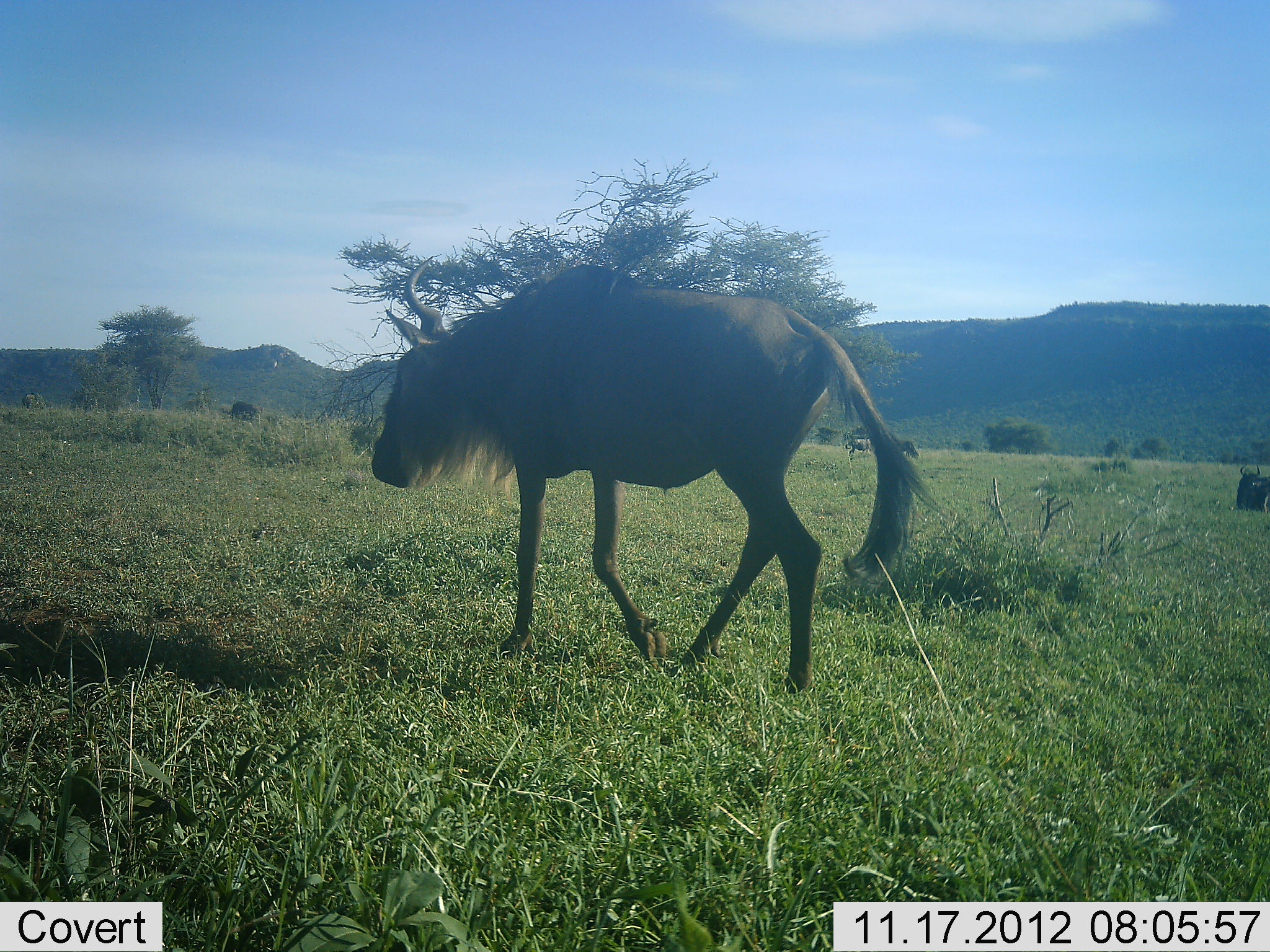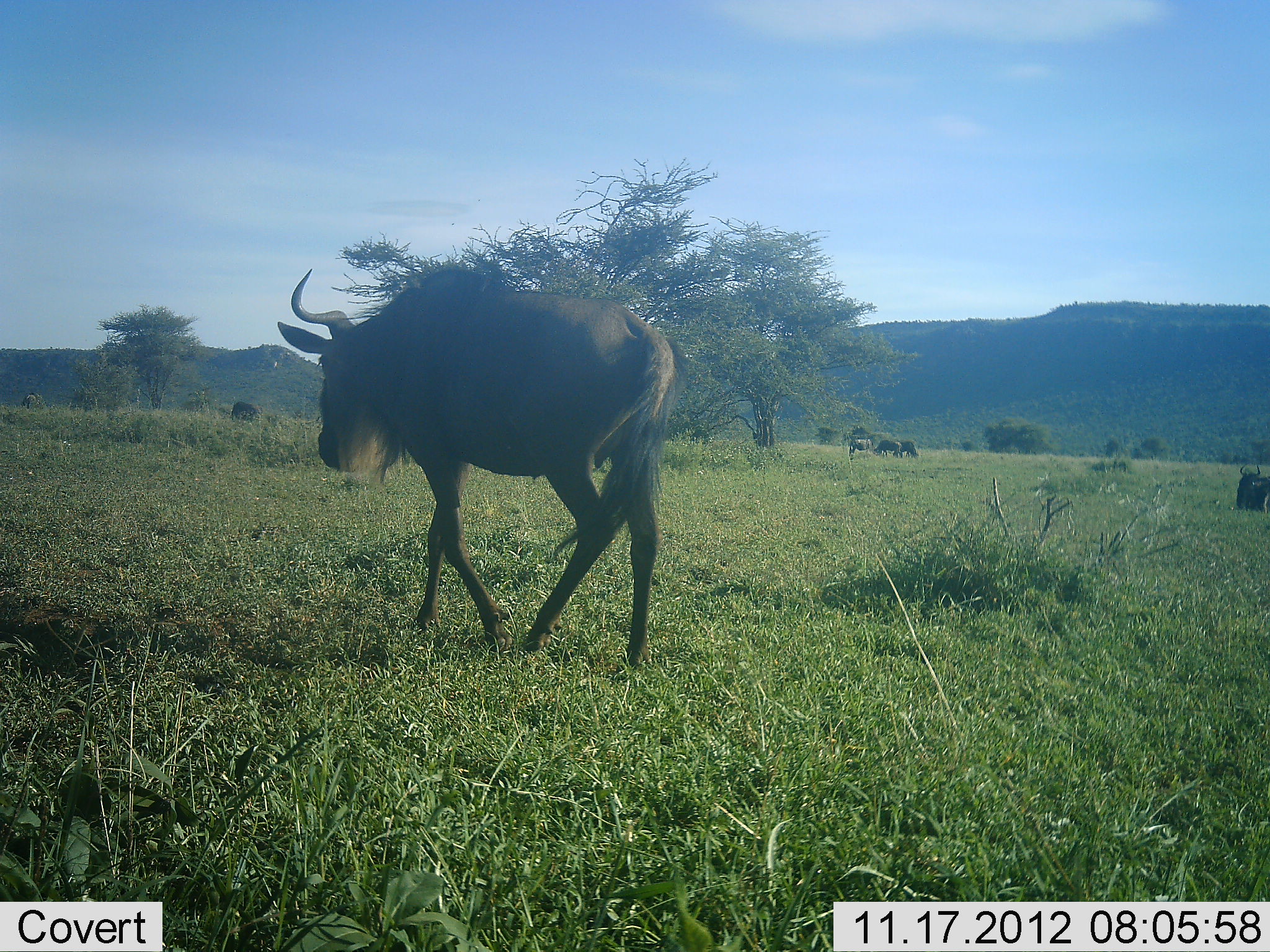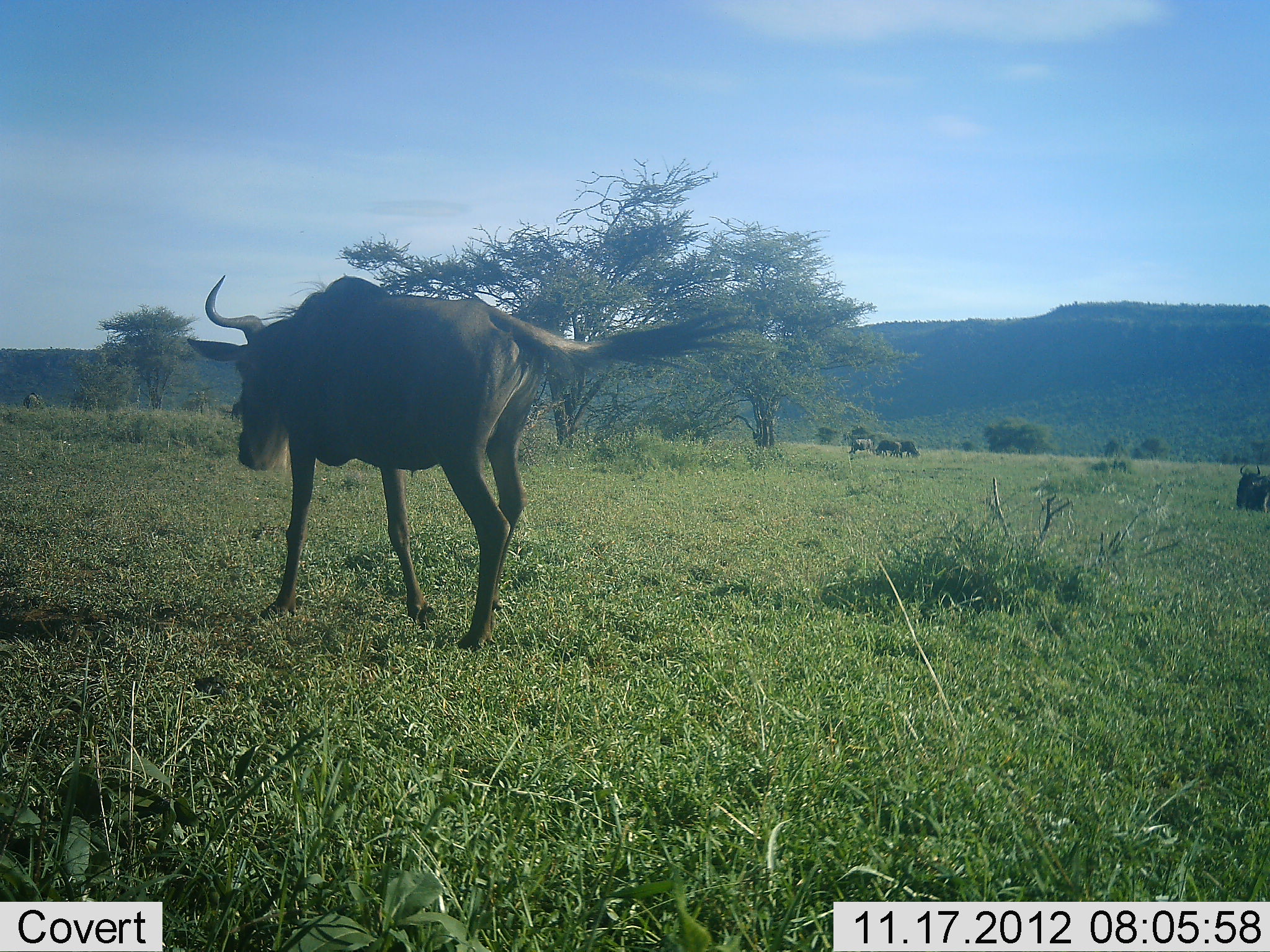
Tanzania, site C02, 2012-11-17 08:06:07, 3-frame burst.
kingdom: Animalia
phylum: Chordata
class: Mammalia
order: Artiodactyla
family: Bovidae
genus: Connochaetes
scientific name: Connochaetes taurinus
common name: blue wildebeest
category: wildebeest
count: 5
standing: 50%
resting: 70%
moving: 100%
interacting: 0%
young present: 0%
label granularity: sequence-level